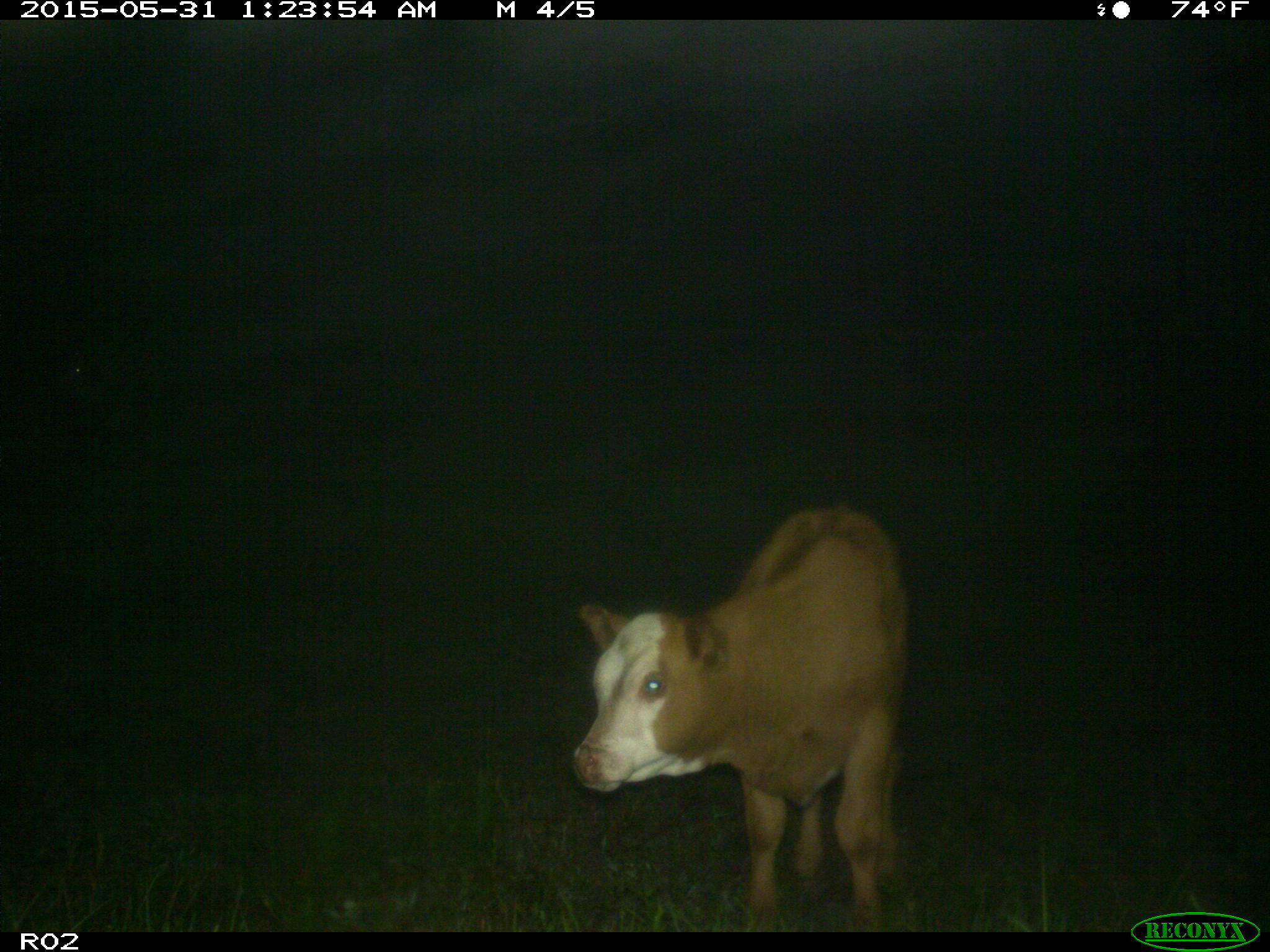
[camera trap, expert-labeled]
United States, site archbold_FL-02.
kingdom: Animalia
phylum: Chordata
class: Mammalia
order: Artiodactyla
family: Bovidae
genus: Bos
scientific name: Bos taurus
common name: domestic cow